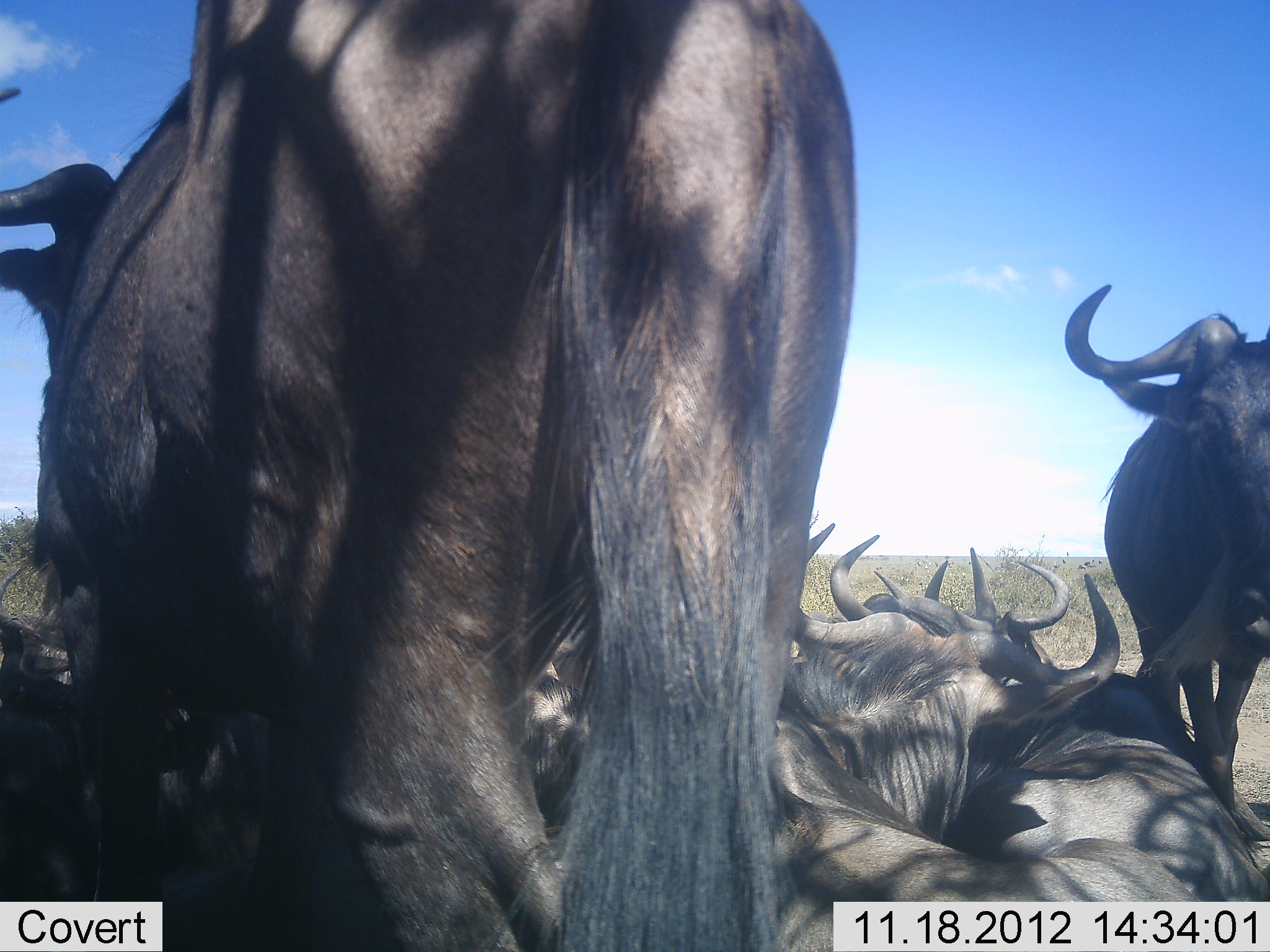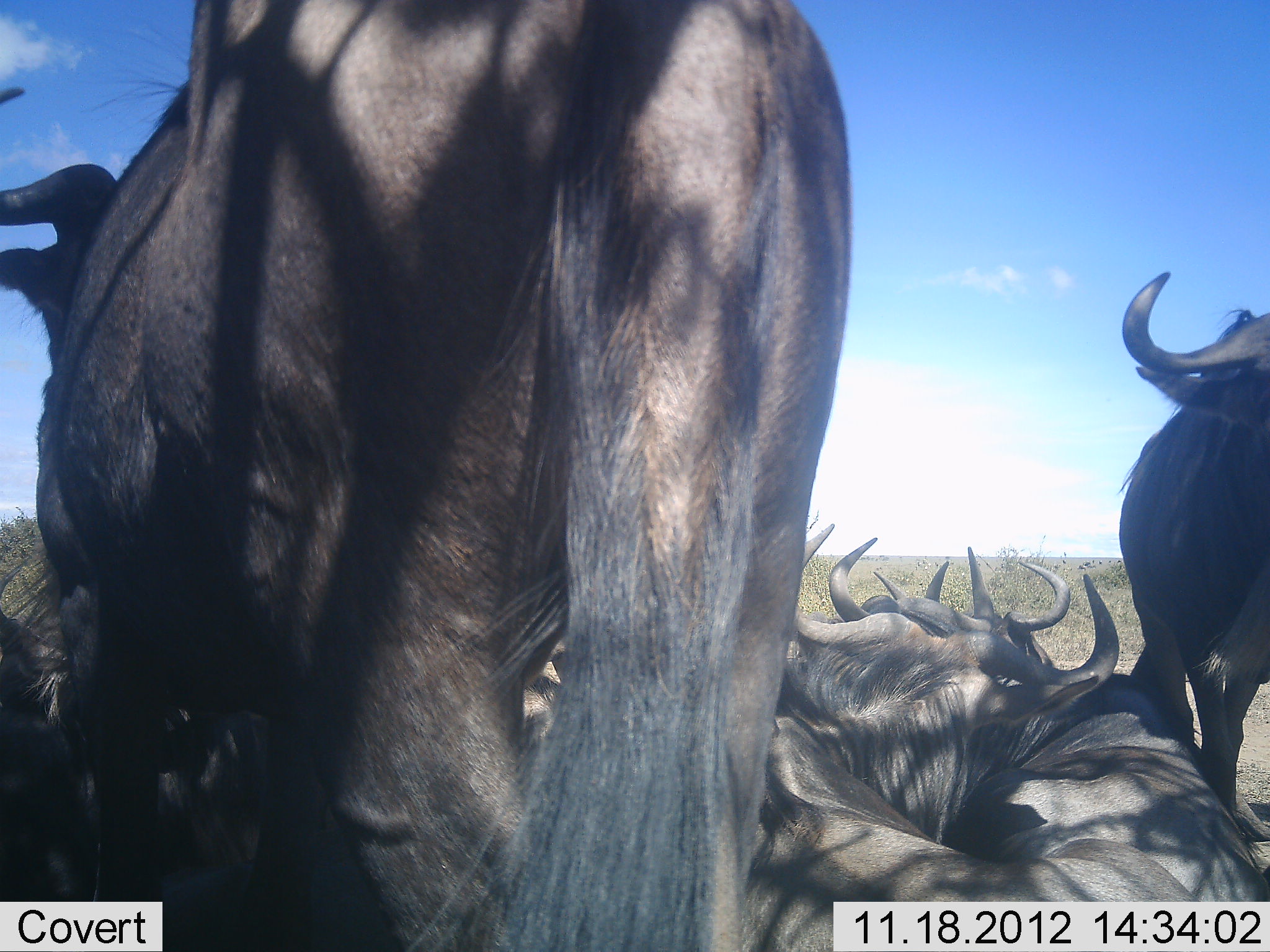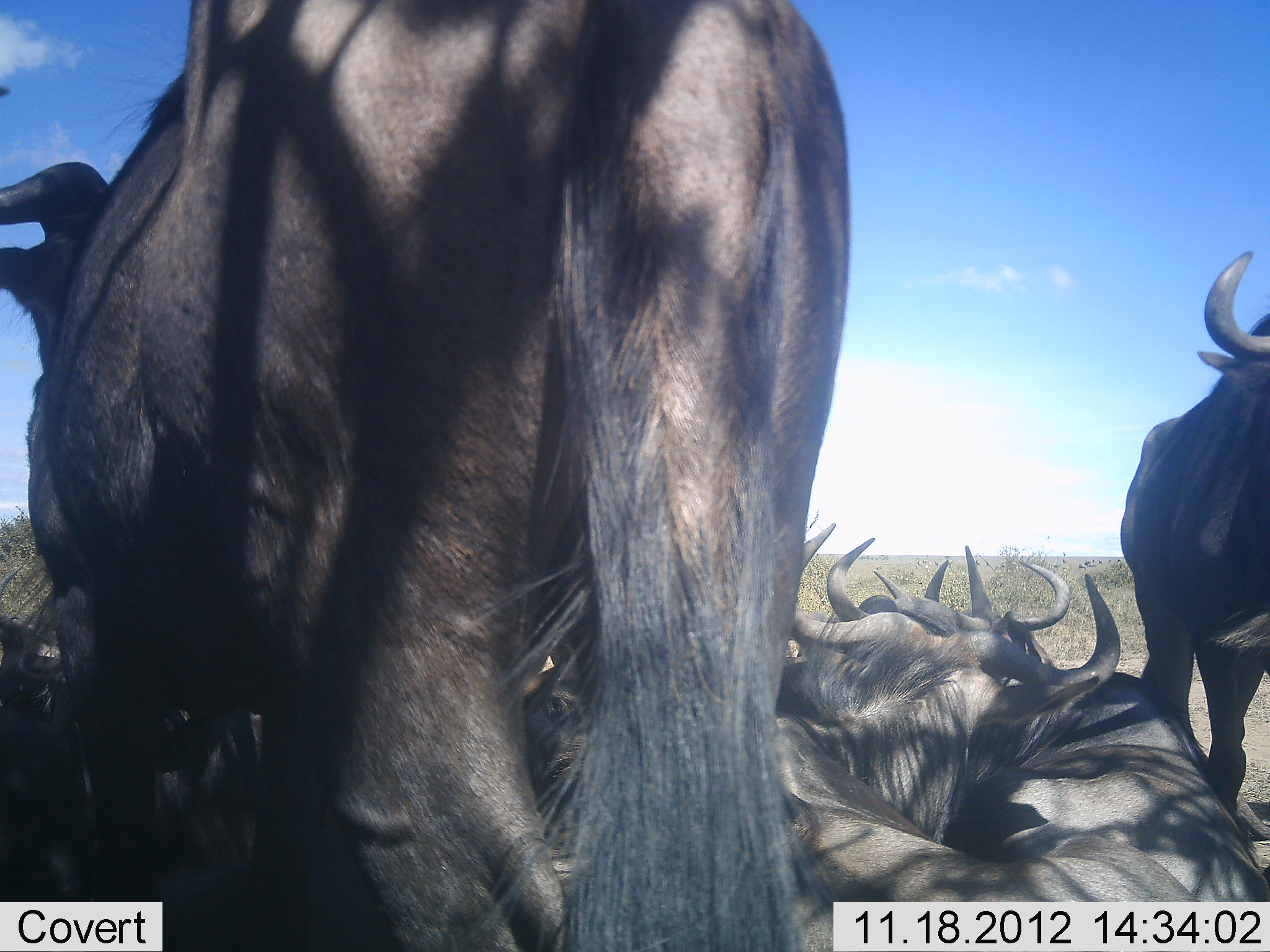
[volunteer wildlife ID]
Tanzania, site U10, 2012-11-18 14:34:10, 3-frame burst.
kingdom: Animalia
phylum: Chordata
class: Mammalia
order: Artiodactyla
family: Bovidae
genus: Connochaetes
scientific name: Connochaetes taurinus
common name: blue wildebeest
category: wildebeest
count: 7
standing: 70%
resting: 100%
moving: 0%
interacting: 0%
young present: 0%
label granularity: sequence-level